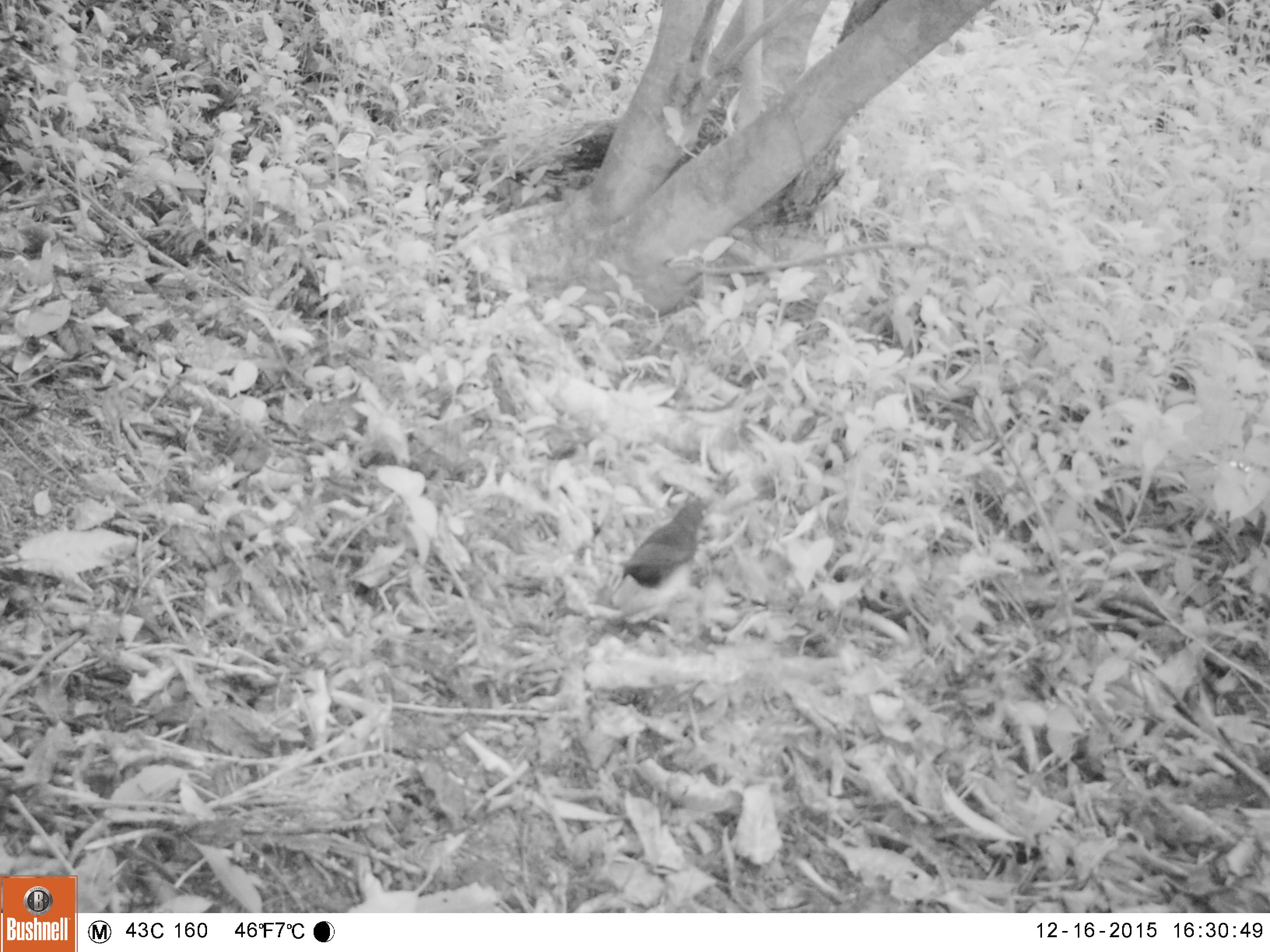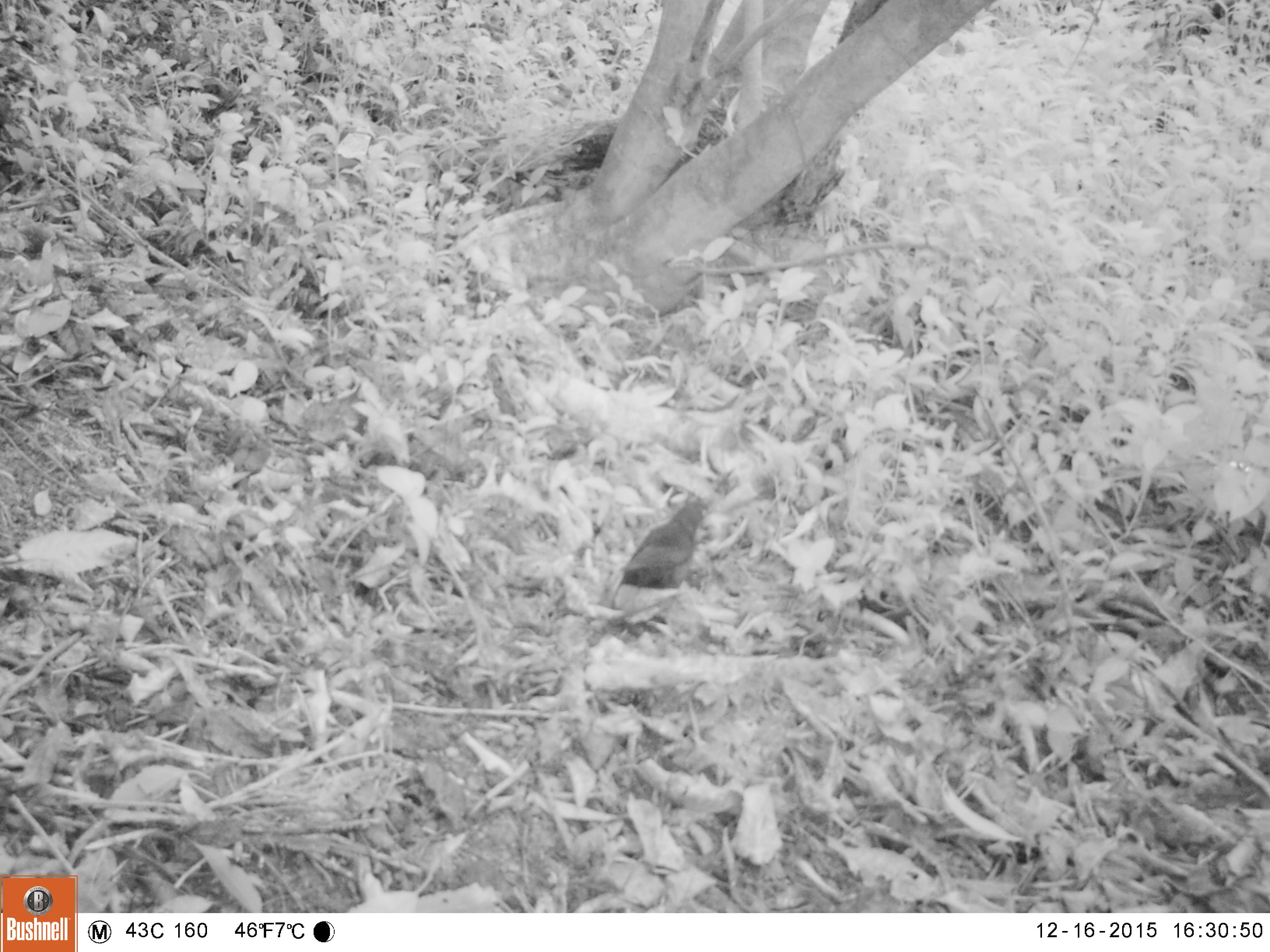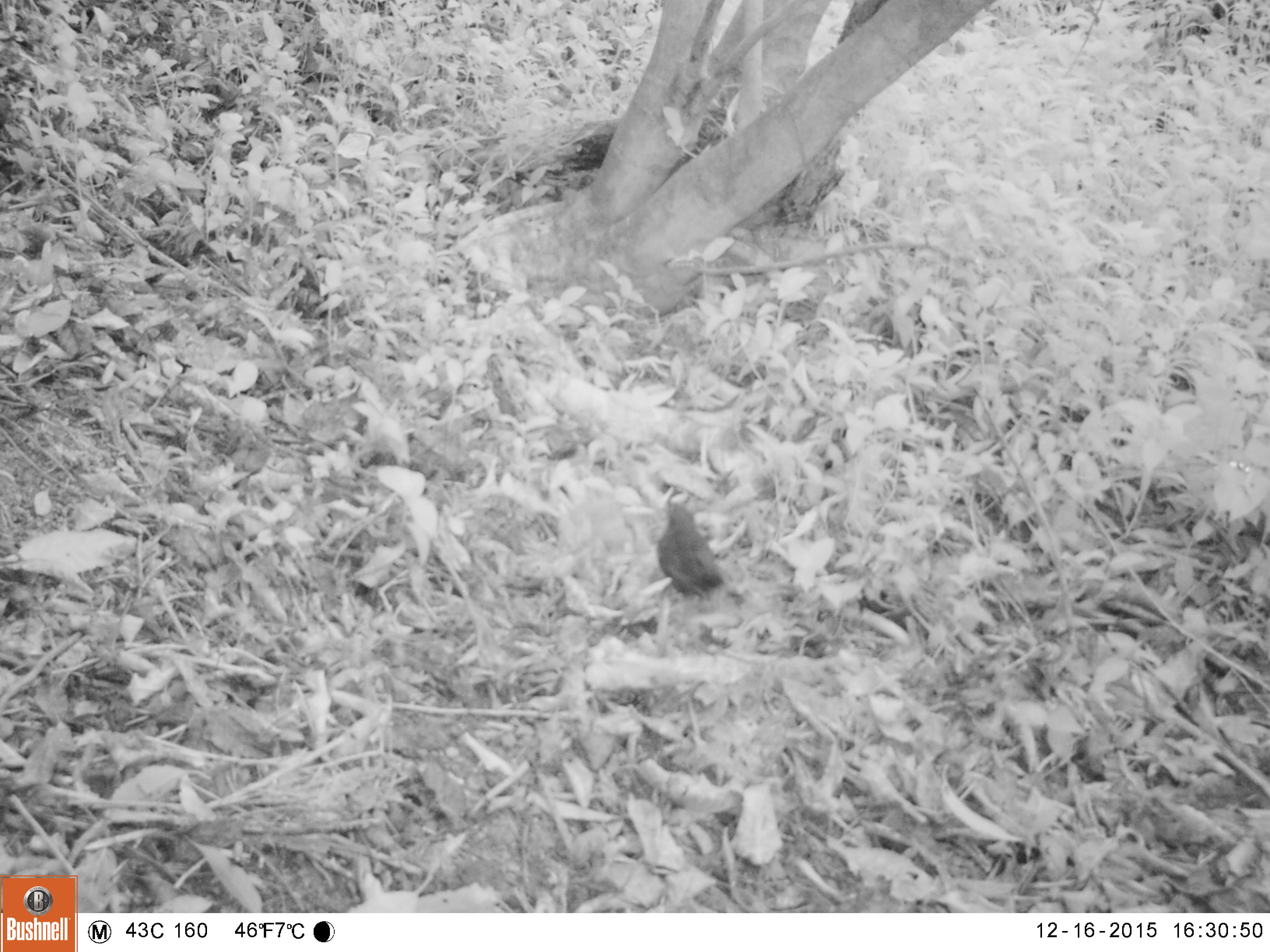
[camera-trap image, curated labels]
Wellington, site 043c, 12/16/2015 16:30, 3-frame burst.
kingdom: Animalia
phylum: Chordata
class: Aves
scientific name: Aves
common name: bird